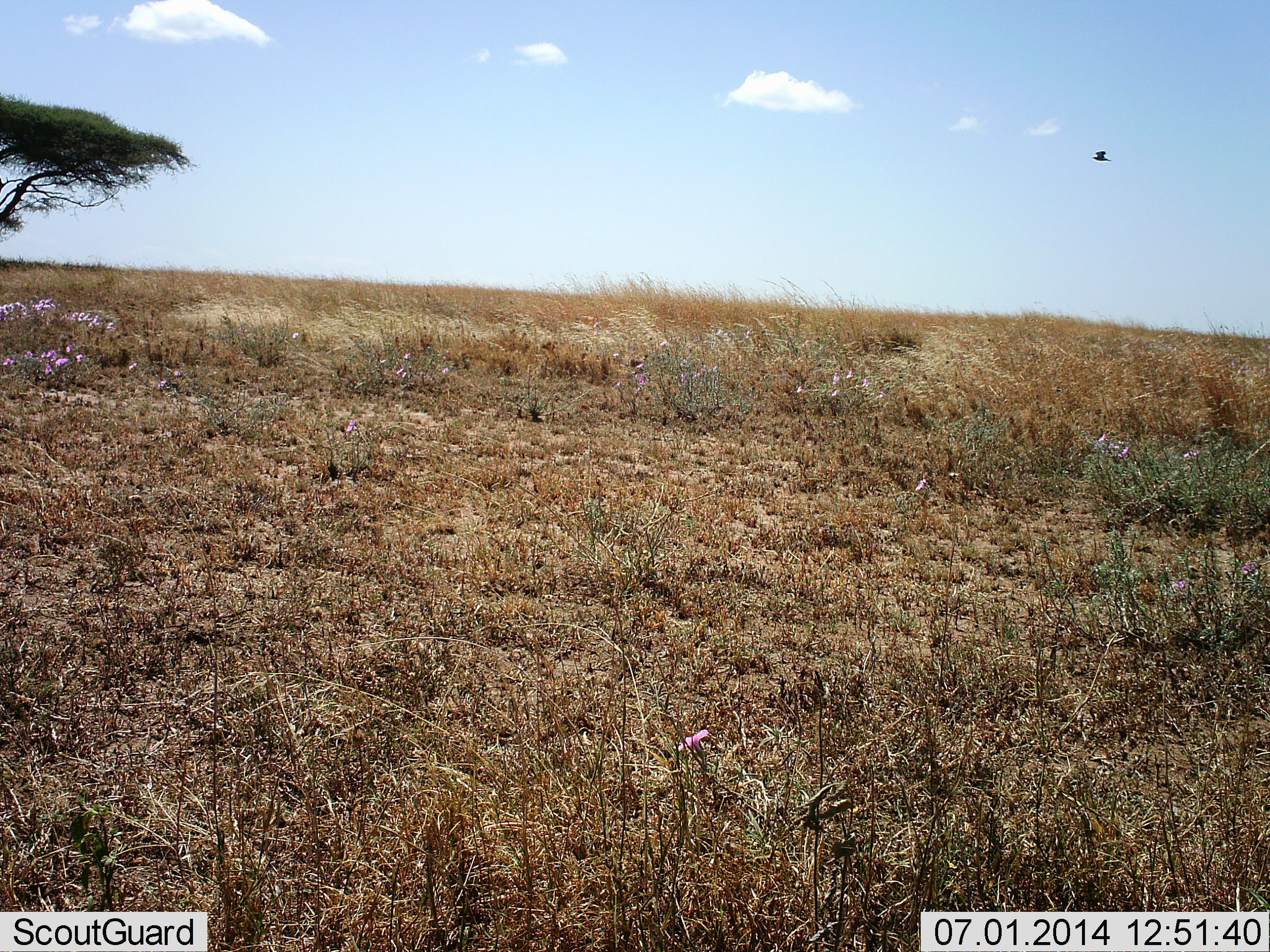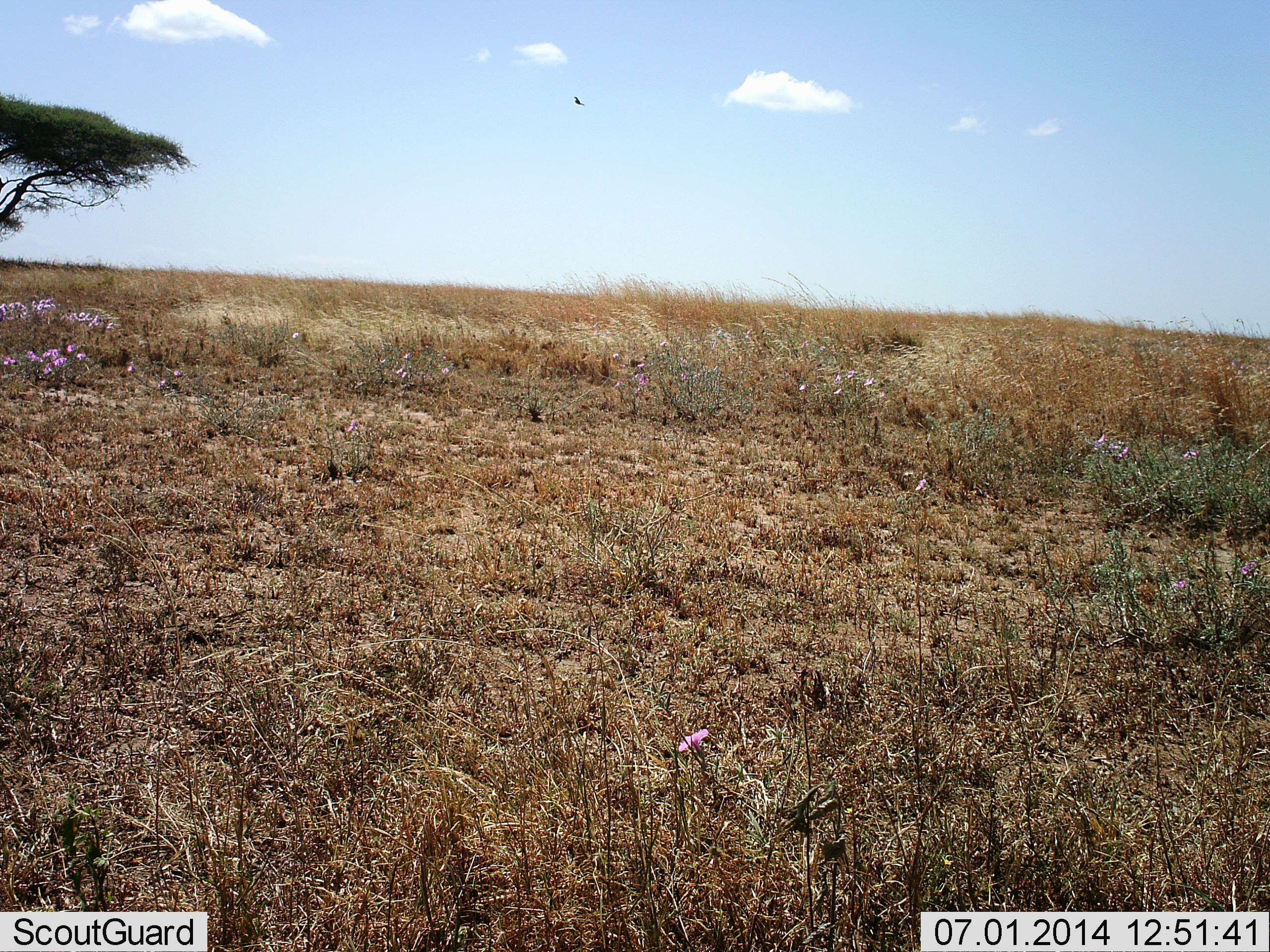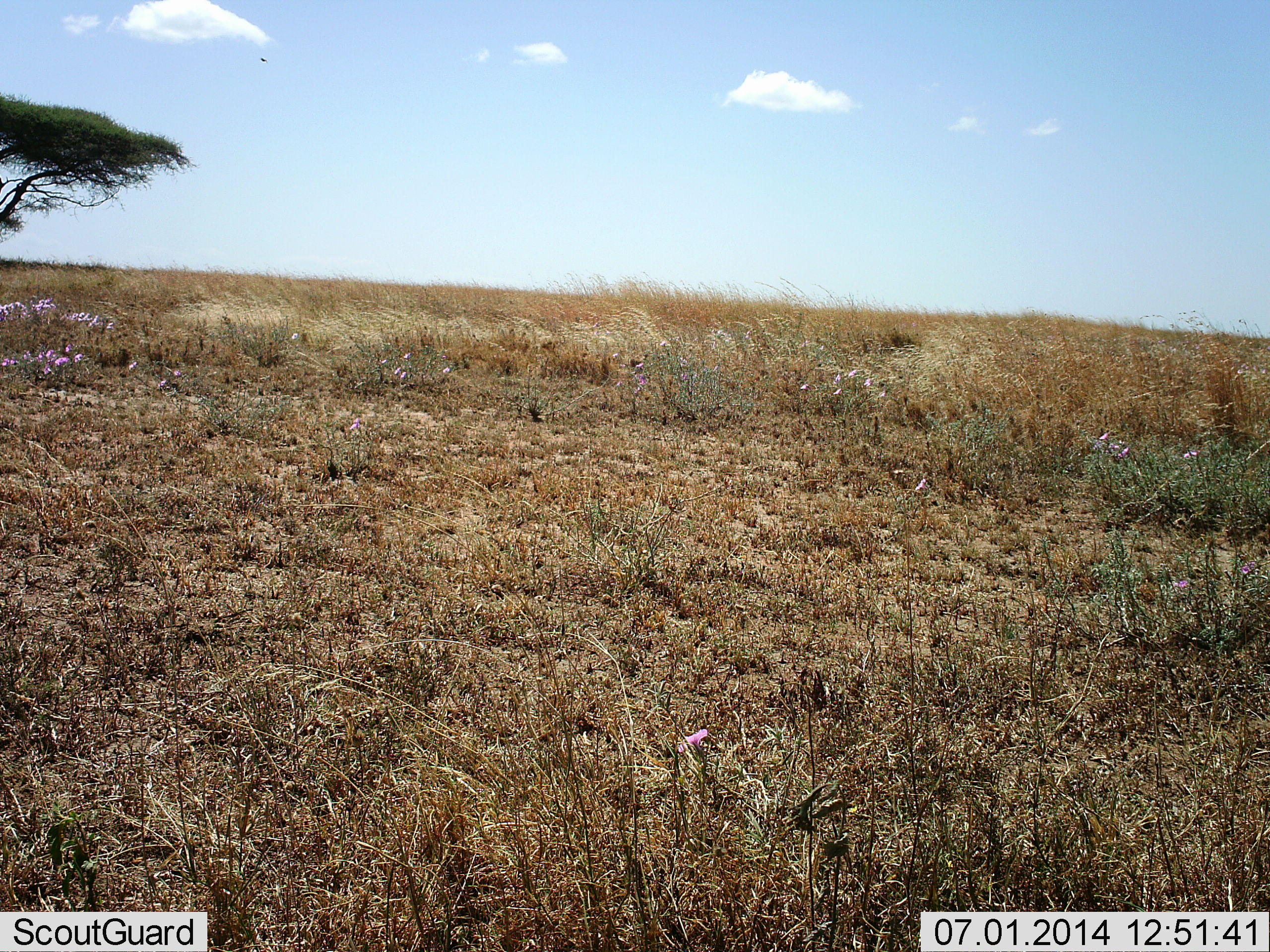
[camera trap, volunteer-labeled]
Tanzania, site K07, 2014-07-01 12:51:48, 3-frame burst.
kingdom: Animalia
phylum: Chordata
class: Aves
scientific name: Aves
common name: bird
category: otherbird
Otherbird (bird) (Aves), count 1. Behavior (volunteer vote fractions): standing 0%, resting 0%, moving 100%, interacting 0%. Young present (vote fraction): 0%. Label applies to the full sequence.